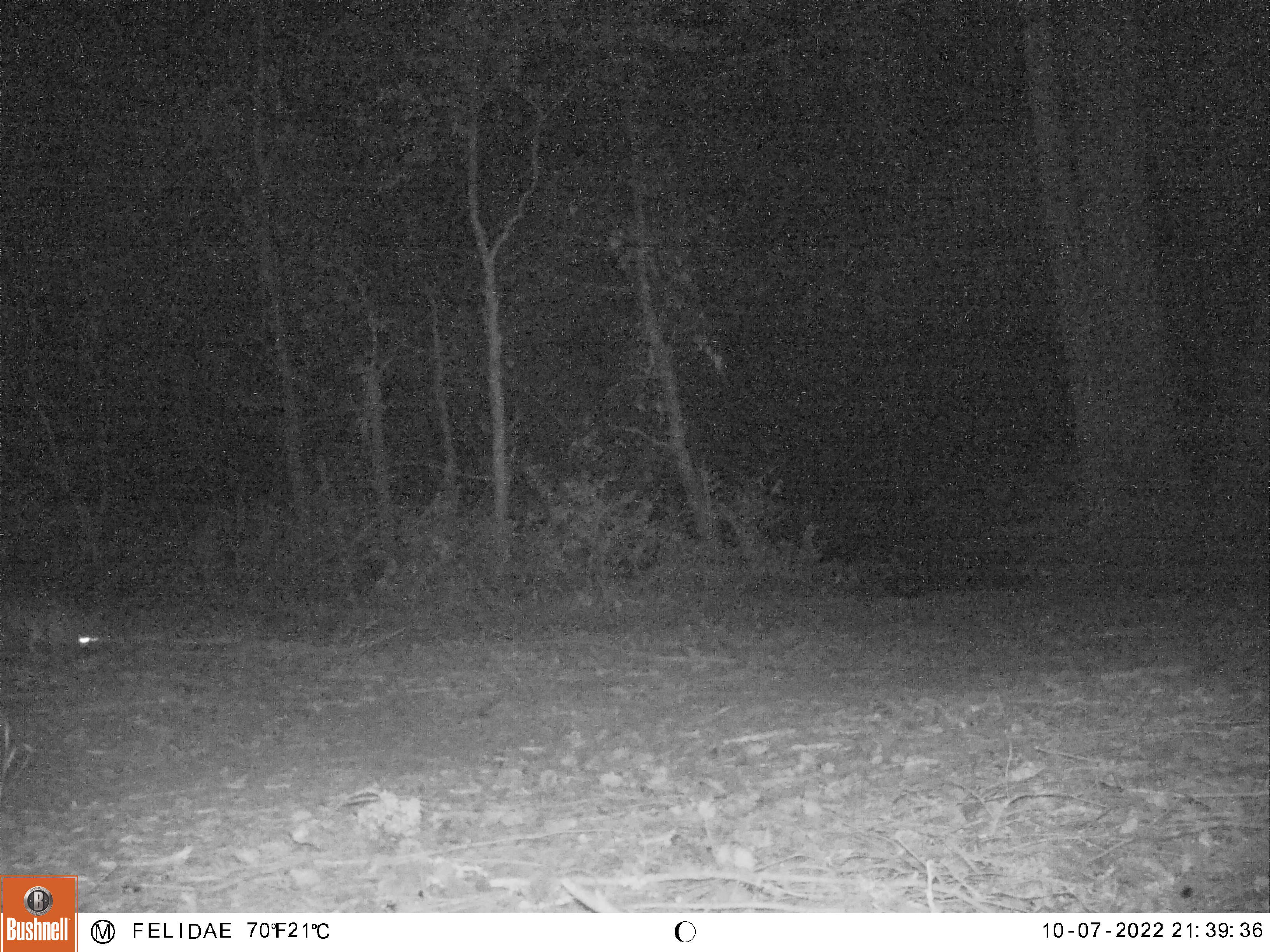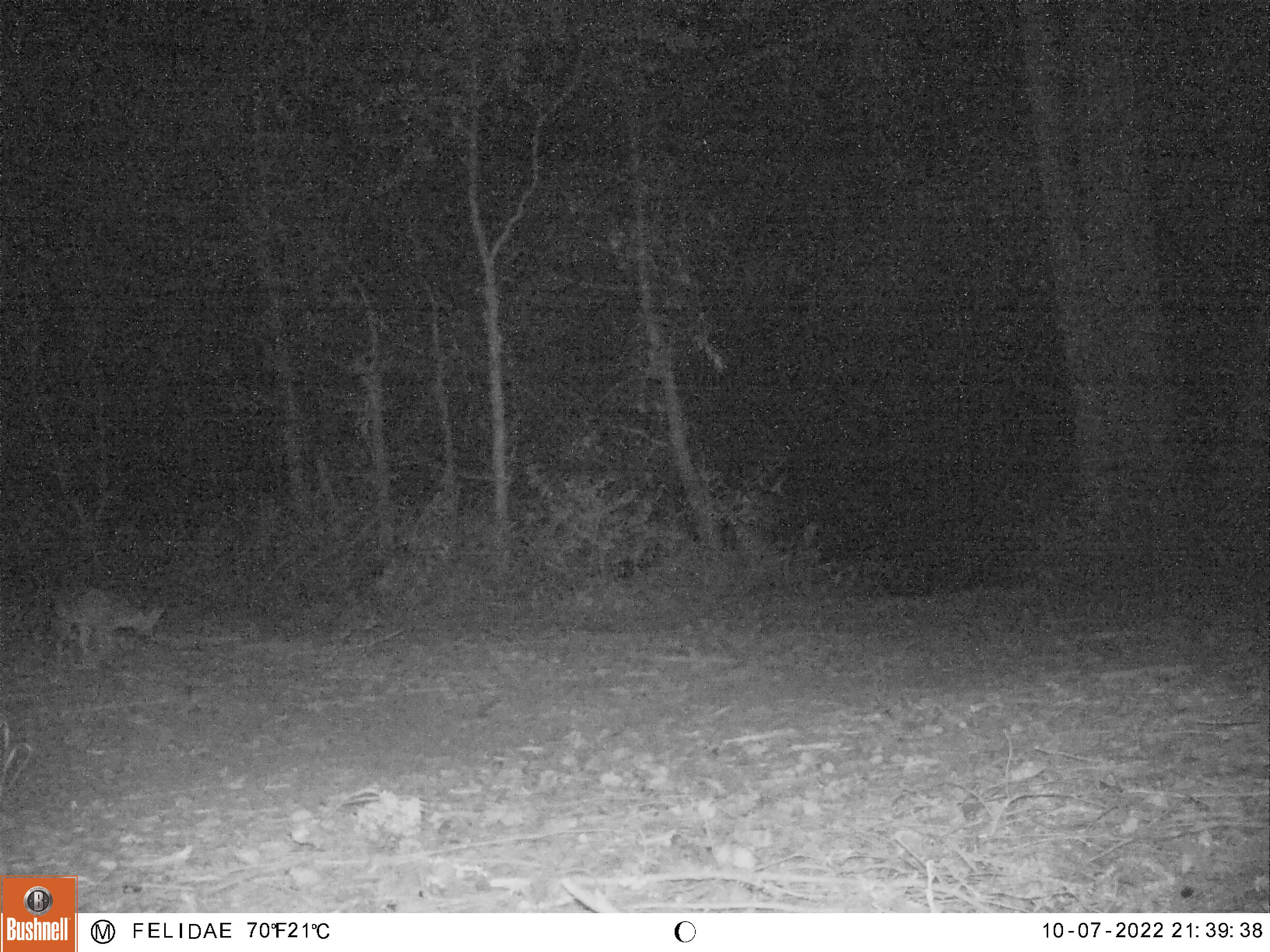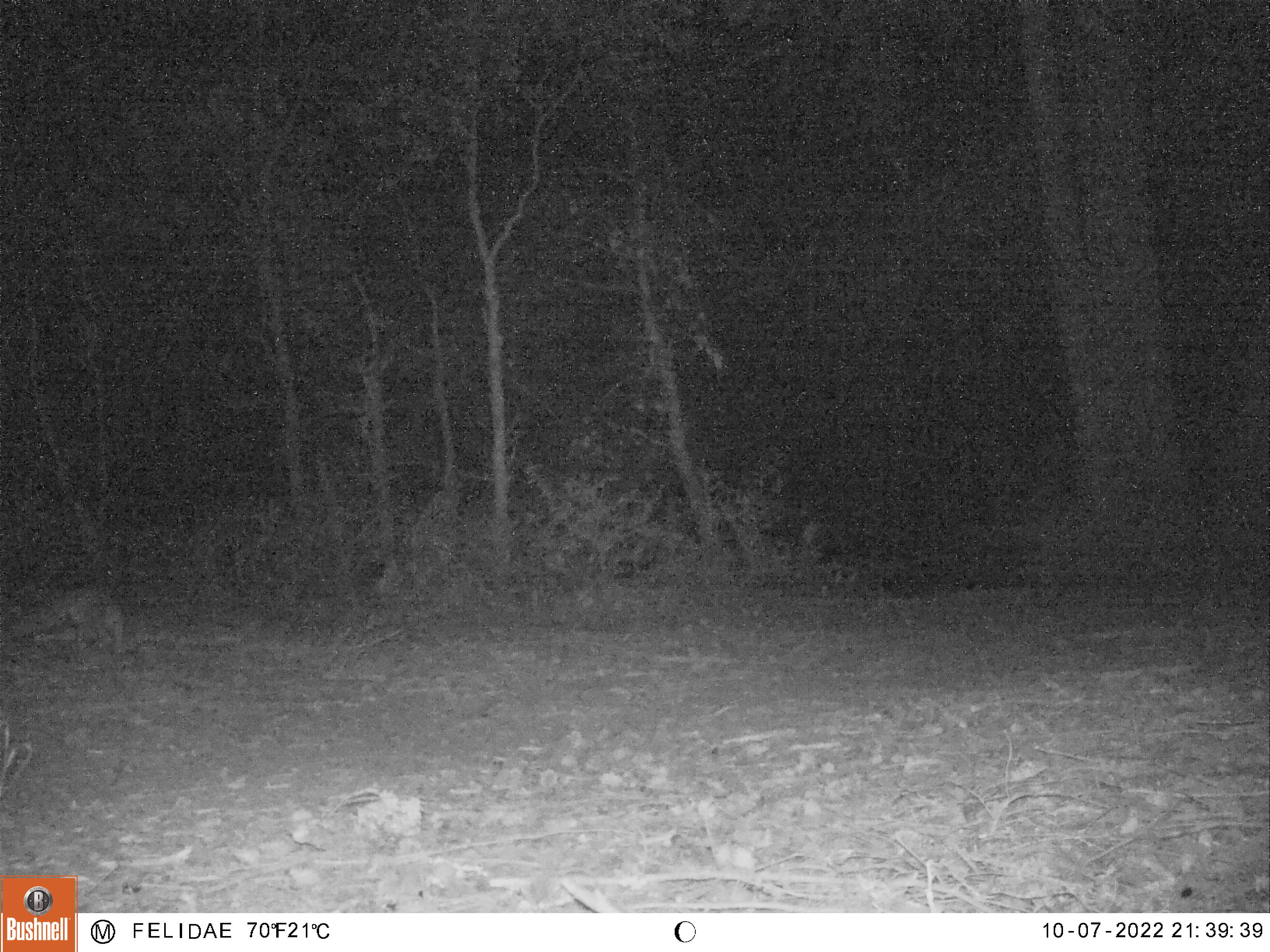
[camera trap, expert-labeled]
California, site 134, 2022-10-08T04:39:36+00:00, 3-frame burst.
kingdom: Animalia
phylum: Chordata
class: Mammalia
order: Carnivora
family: Canidae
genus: Urocyon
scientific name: Urocyon cinereoargenteus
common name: gray fox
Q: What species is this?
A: Gray fox (Urocyon cinereoargenteus).